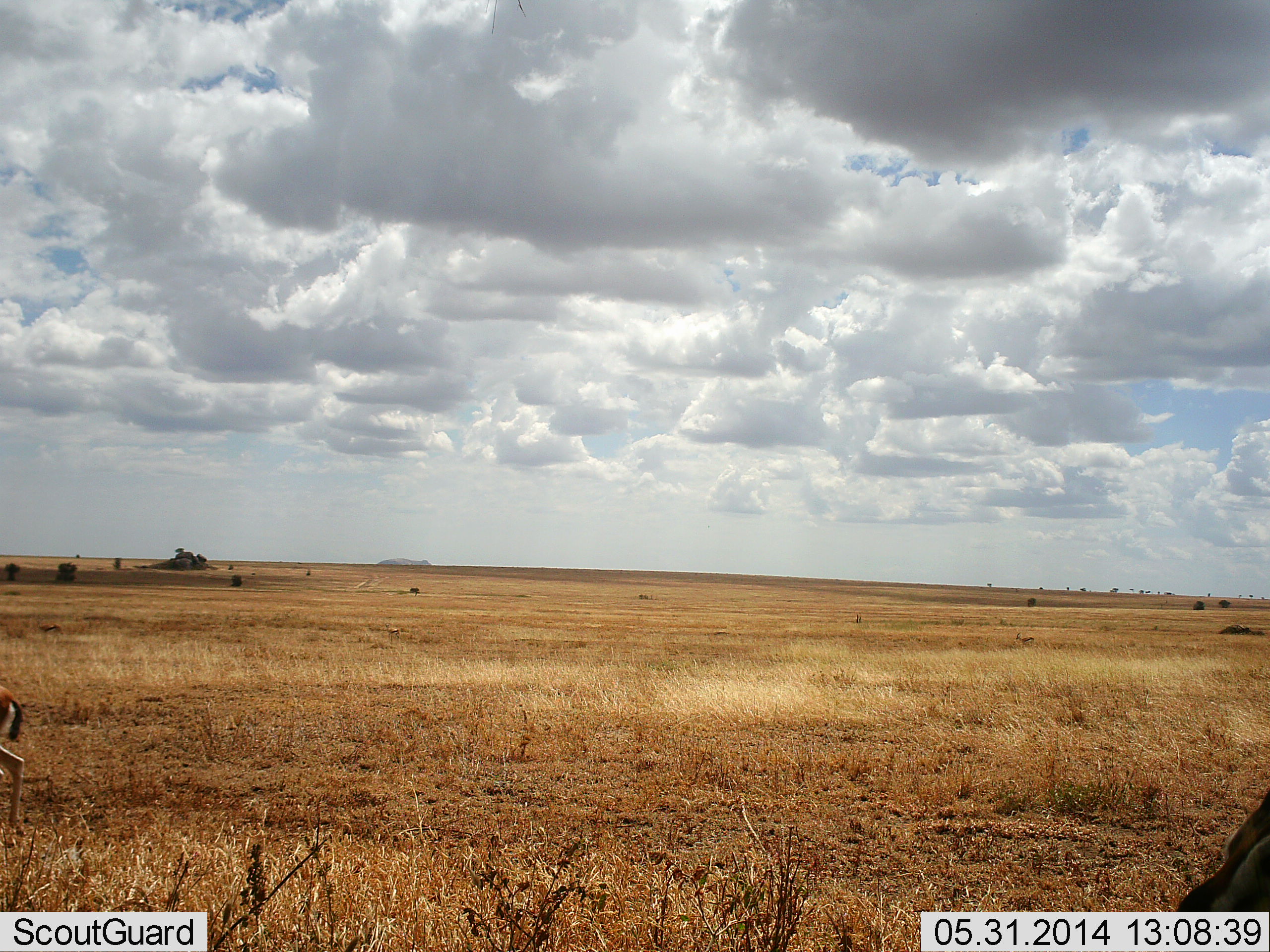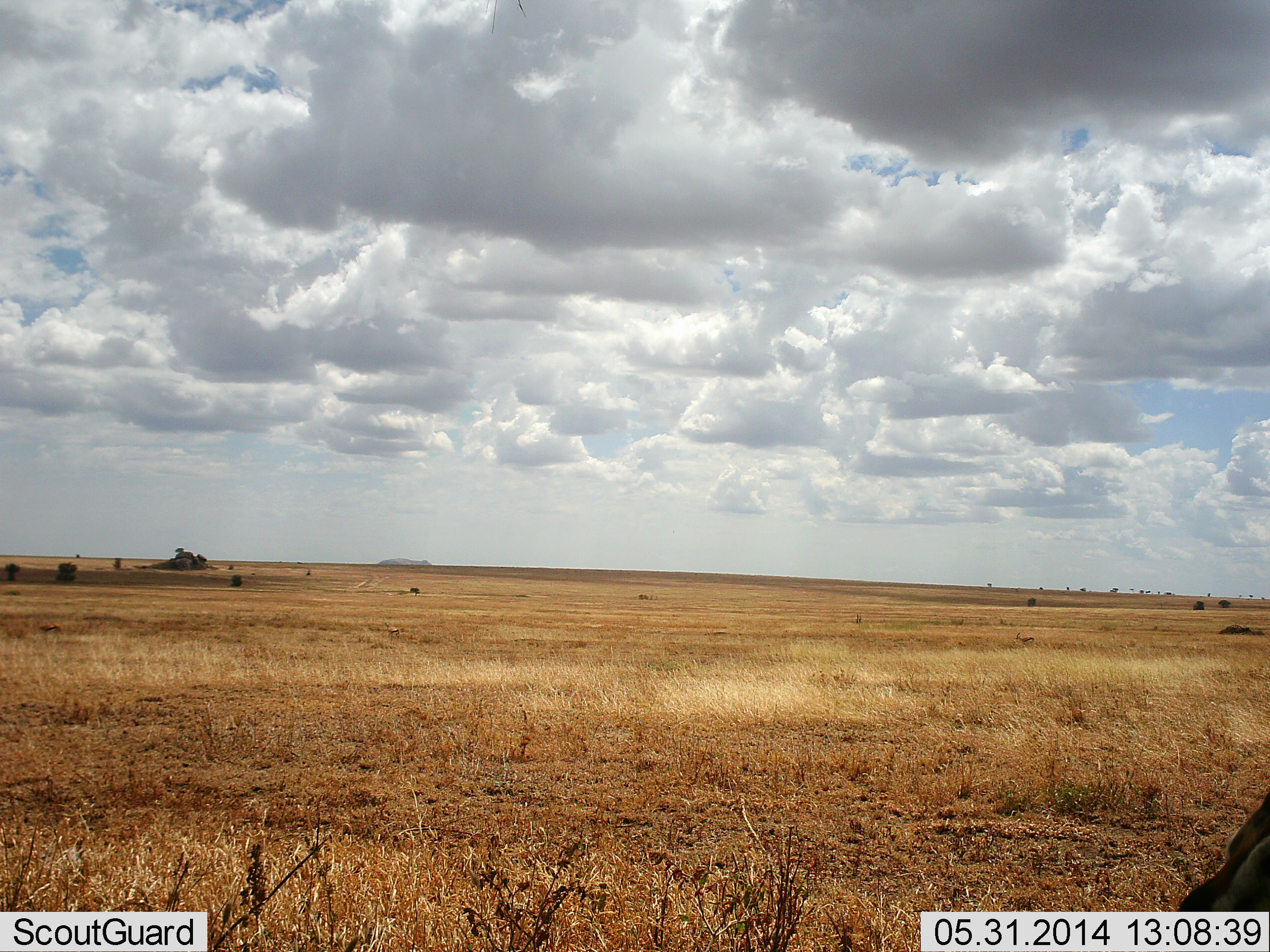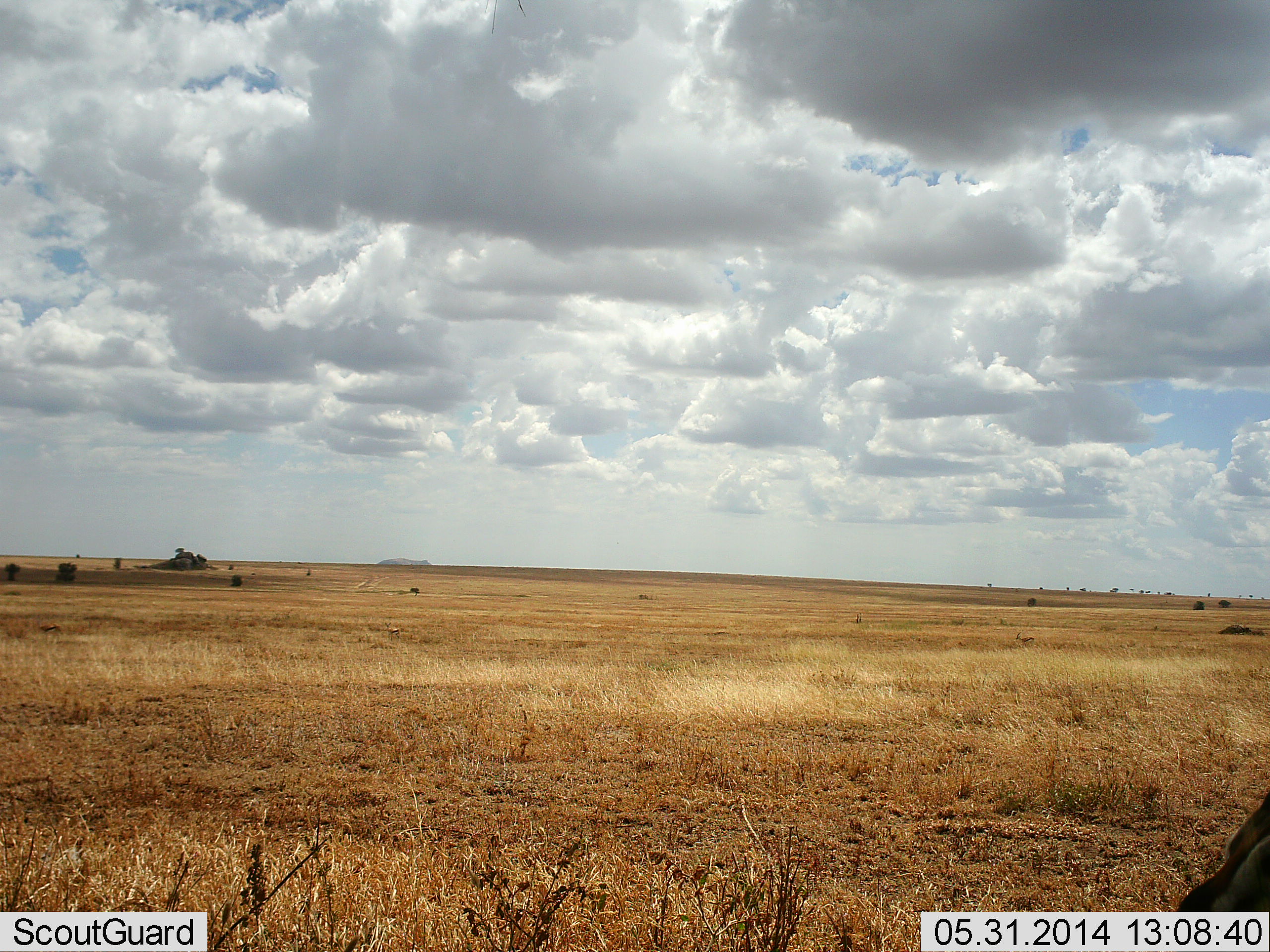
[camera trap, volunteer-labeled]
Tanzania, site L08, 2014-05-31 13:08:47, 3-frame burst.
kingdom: Animalia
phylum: Chordata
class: Mammalia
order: Artiodactyla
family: Bovidae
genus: Eudorcas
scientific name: Eudorcas thomsonii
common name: thomson's gazelle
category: gazellethomsons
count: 1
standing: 50%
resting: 0%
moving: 90%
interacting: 0%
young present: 0%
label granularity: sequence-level